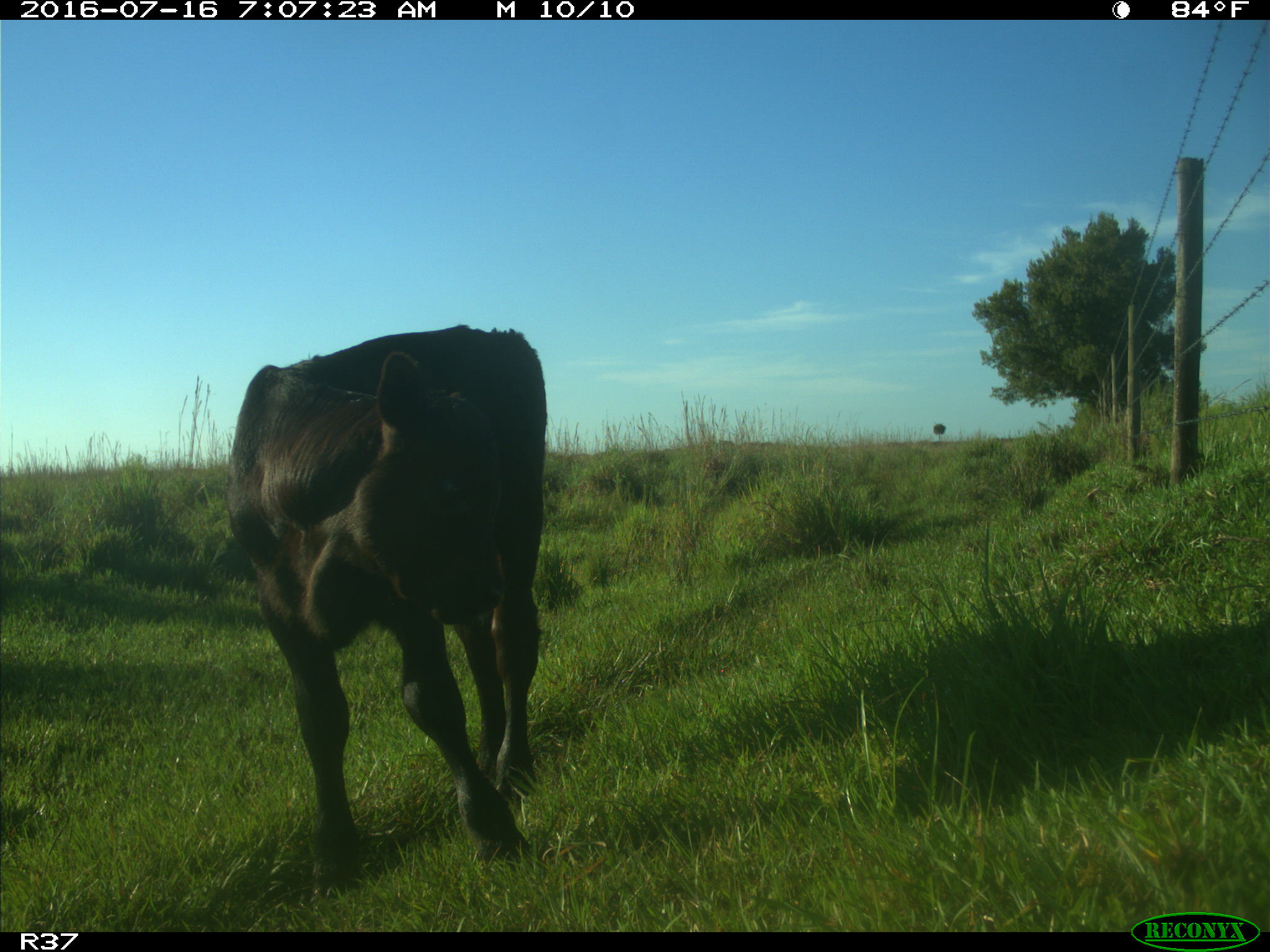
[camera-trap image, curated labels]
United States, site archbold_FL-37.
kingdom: Animalia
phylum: Chordata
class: Mammalia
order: Artiodactyla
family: Bovidae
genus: Bos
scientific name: Bos taurus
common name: domestic cow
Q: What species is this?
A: Bos taurus (domestic cow).